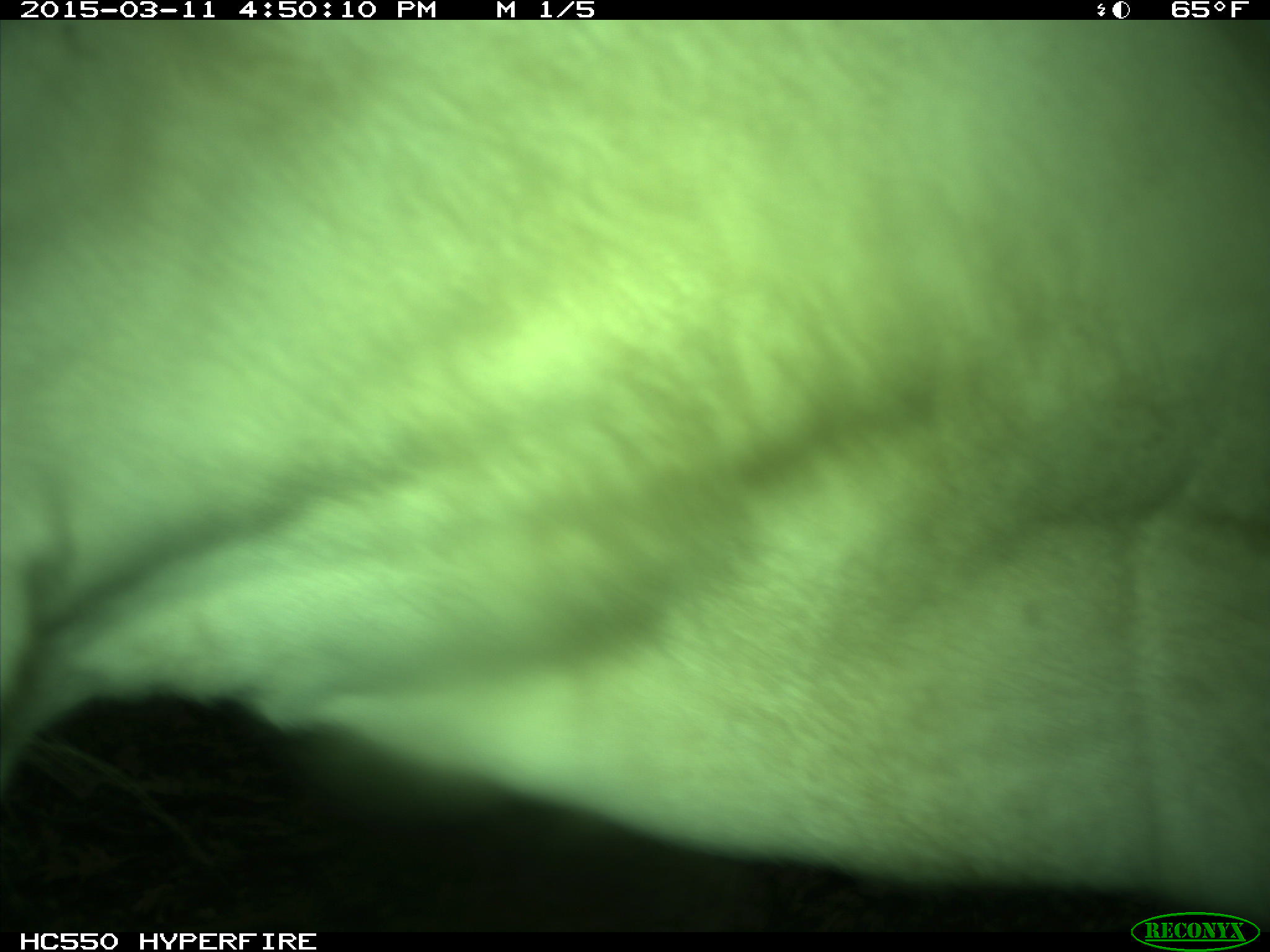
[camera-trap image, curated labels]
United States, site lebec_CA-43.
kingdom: Animalia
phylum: Chordata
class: Mammalia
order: Artiodactyla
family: Bovidae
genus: Bos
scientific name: Bos taurus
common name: domestic cow